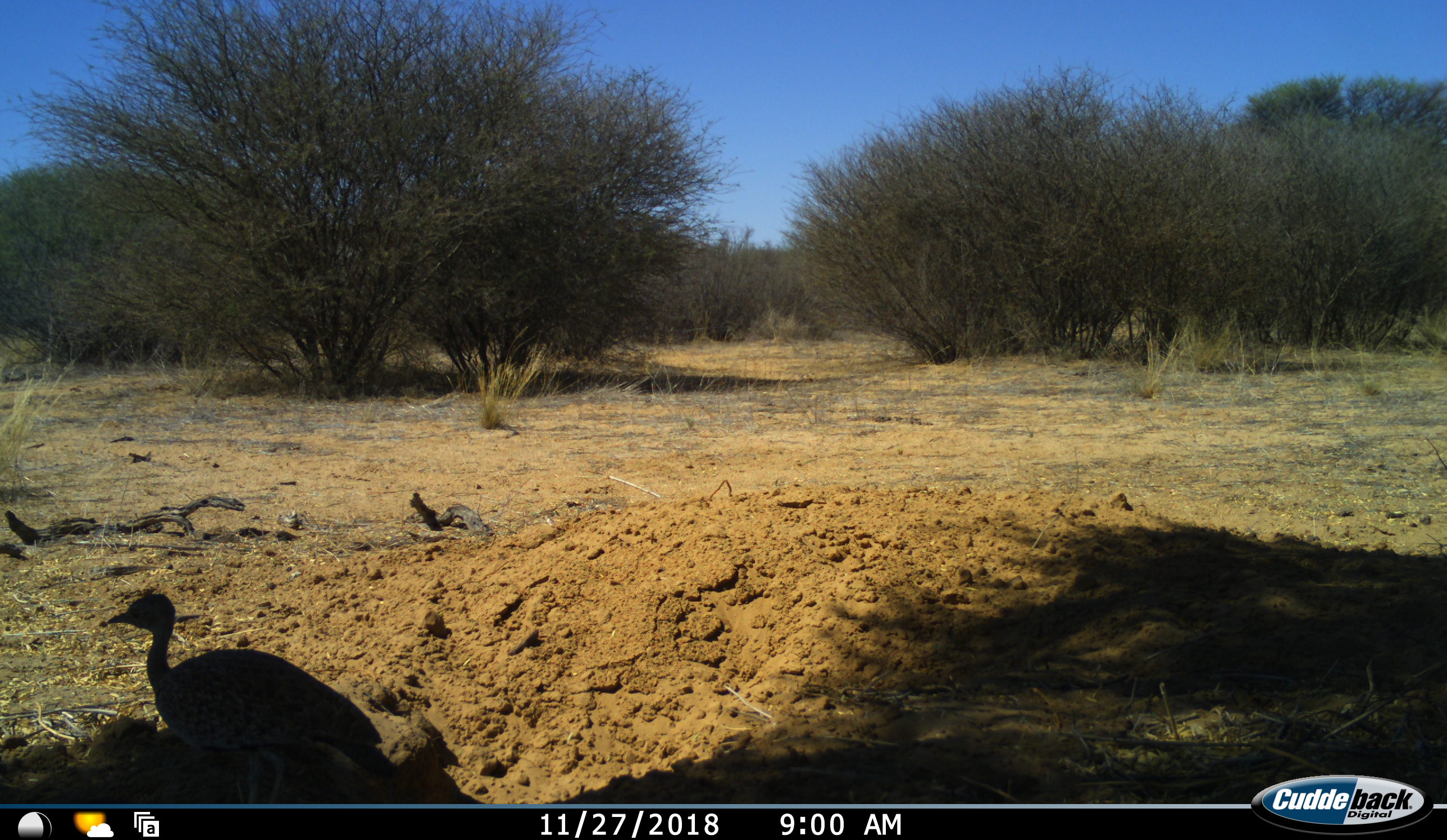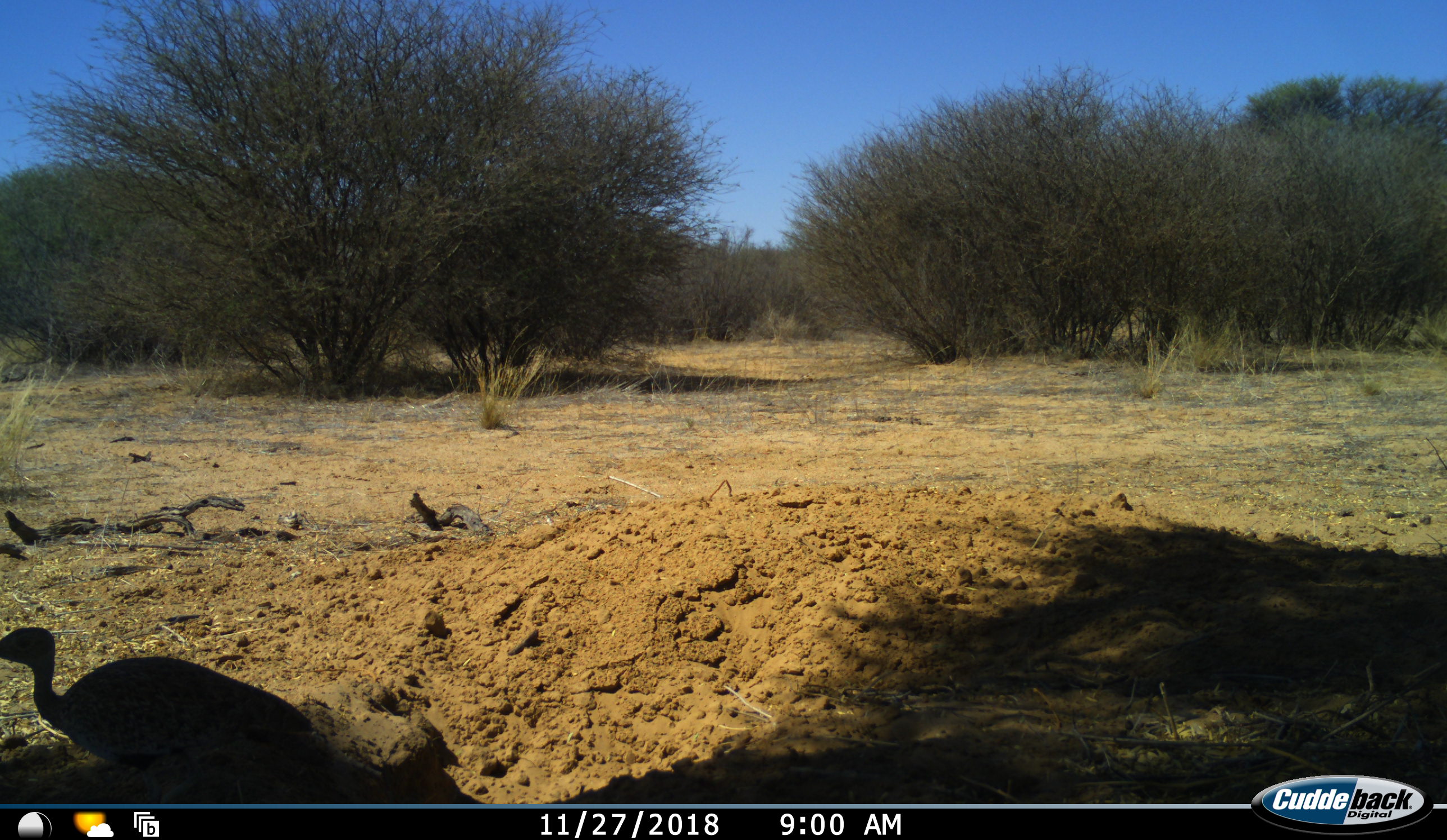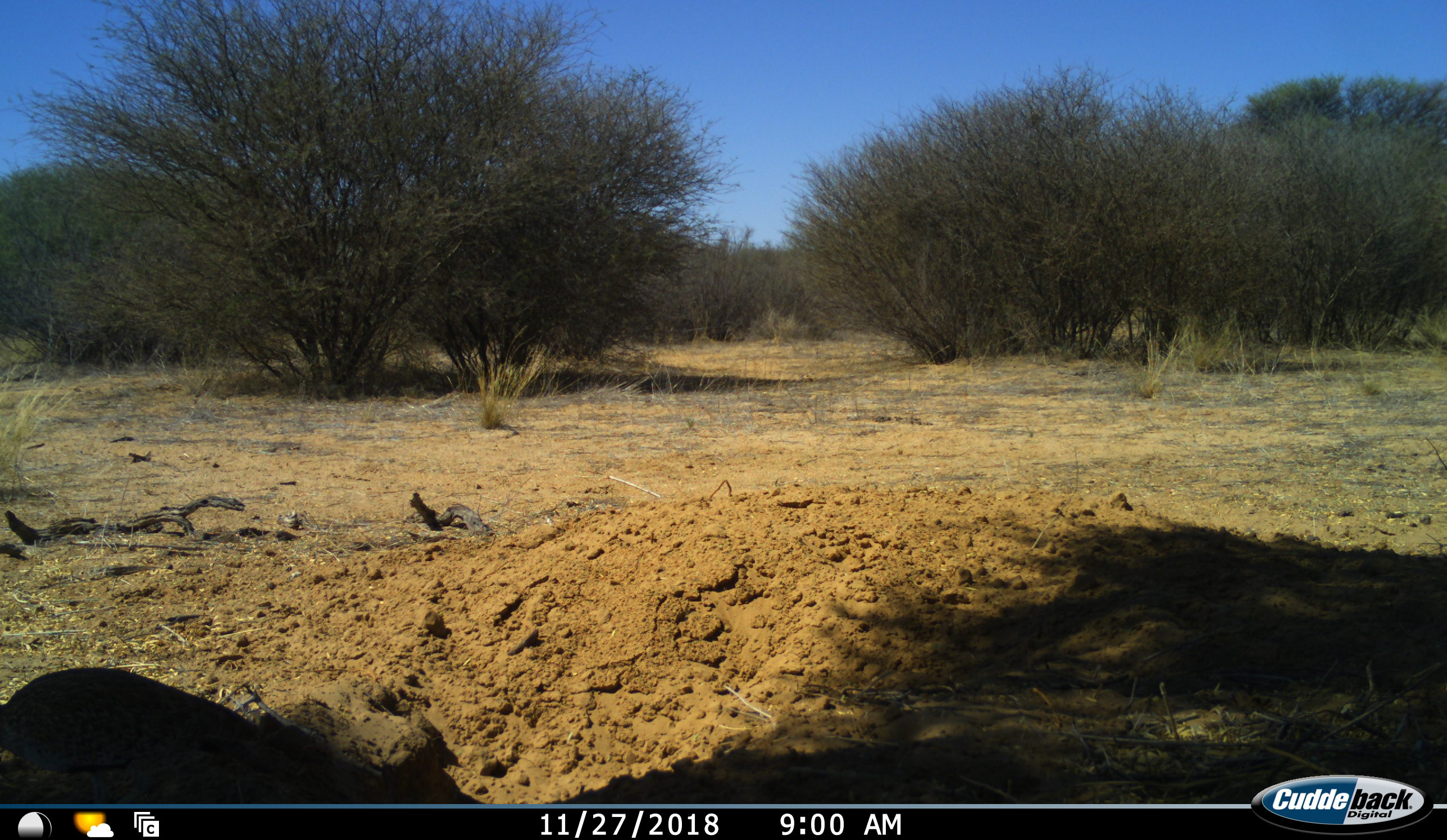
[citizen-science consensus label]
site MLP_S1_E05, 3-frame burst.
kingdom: Animalia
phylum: Chordata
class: Aves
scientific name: Aves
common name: bird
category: birdother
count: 1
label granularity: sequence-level